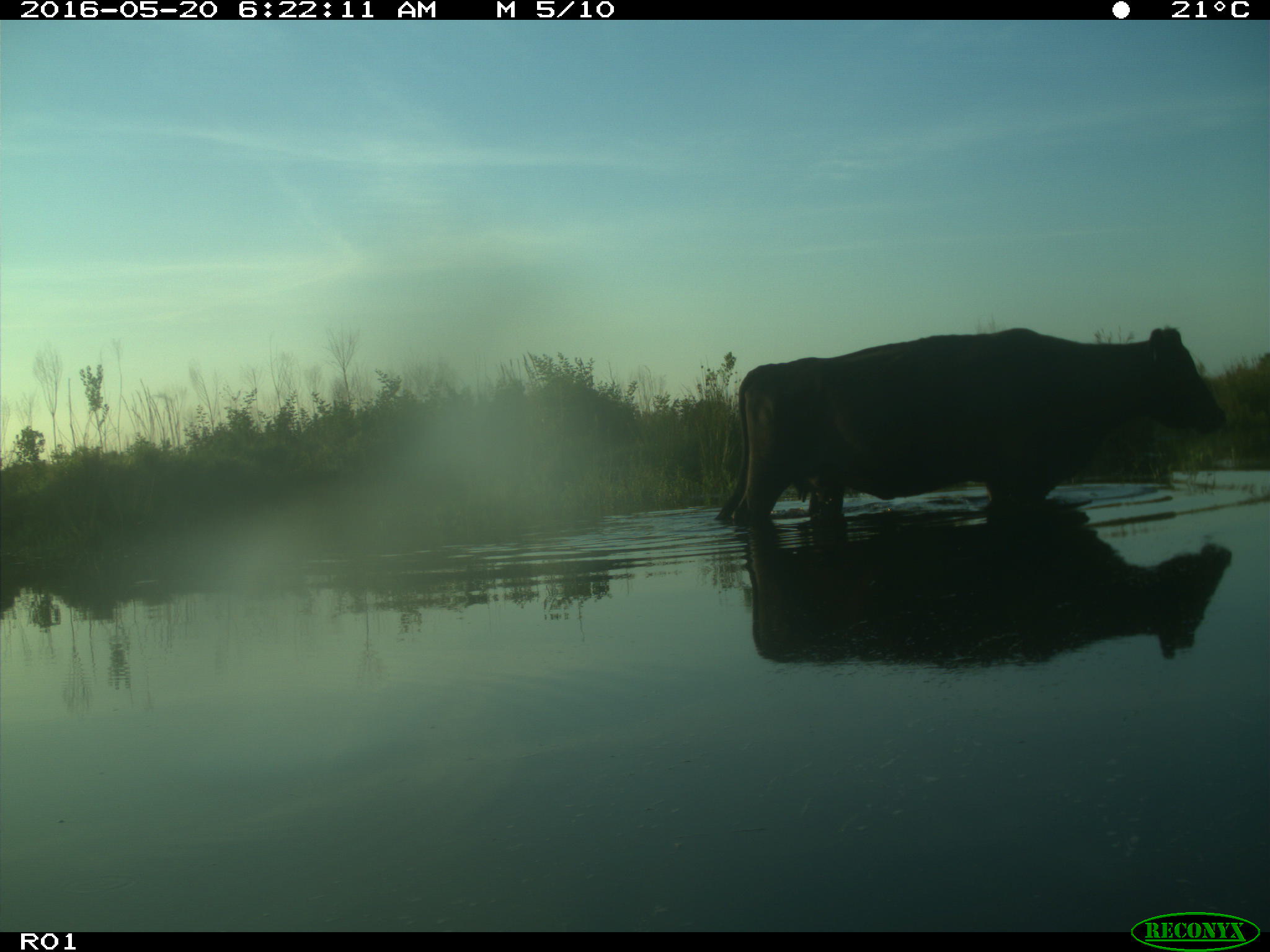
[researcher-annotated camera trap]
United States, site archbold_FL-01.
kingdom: Animalia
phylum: Chordata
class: Mammalia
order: Artiodactyla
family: Bovidae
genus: Bos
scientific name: Bos taurus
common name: domestic cow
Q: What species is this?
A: Bos taurus (domestic cow).